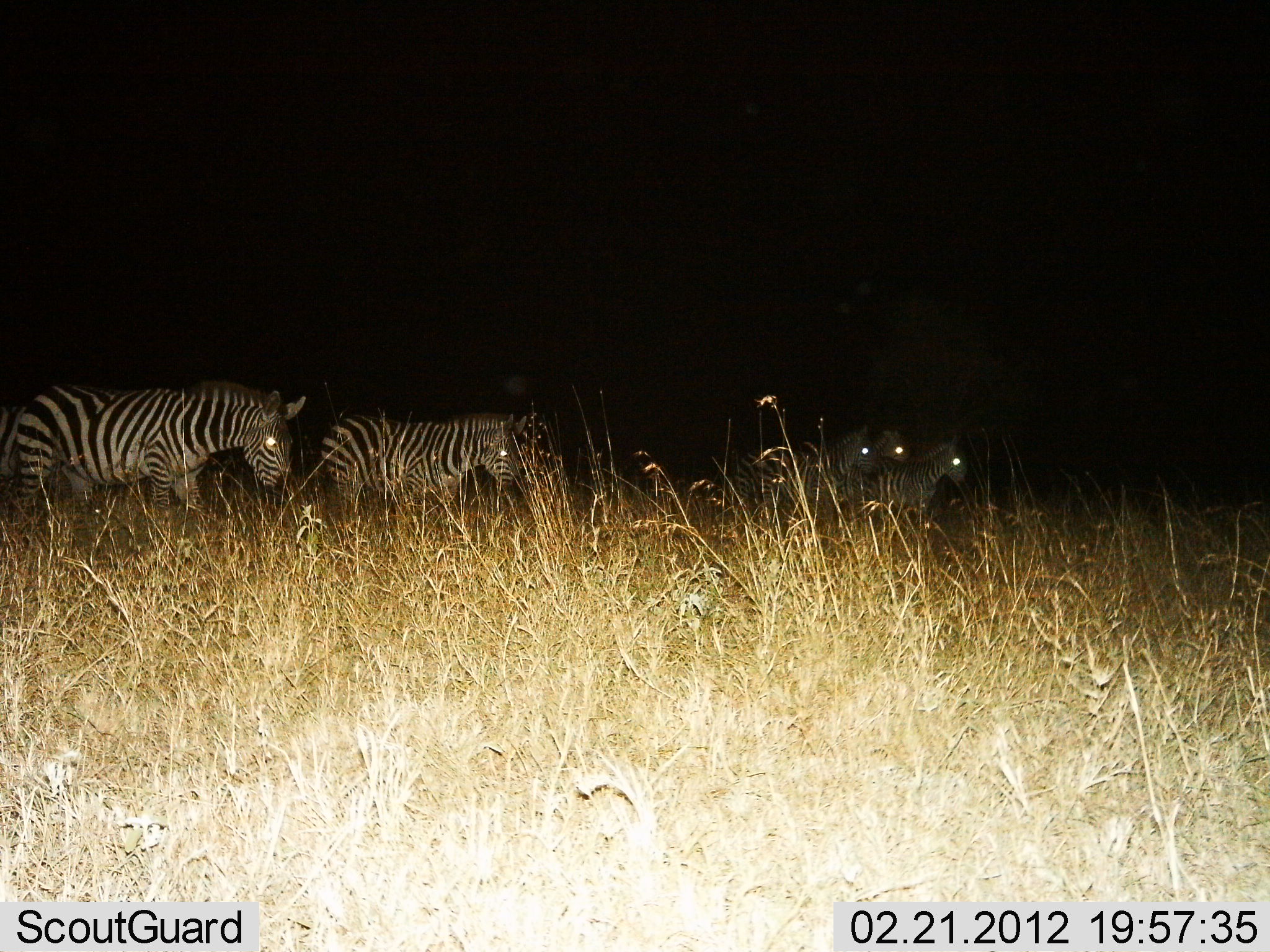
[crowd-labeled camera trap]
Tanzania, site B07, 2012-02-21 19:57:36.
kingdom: Animalia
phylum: Chordata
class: Mammalia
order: Perissodactyla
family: Equidae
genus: Equus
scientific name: Equus quagga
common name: plains zebra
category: zebra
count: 5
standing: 56%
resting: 4%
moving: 52%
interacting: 4%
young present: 11%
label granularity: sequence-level